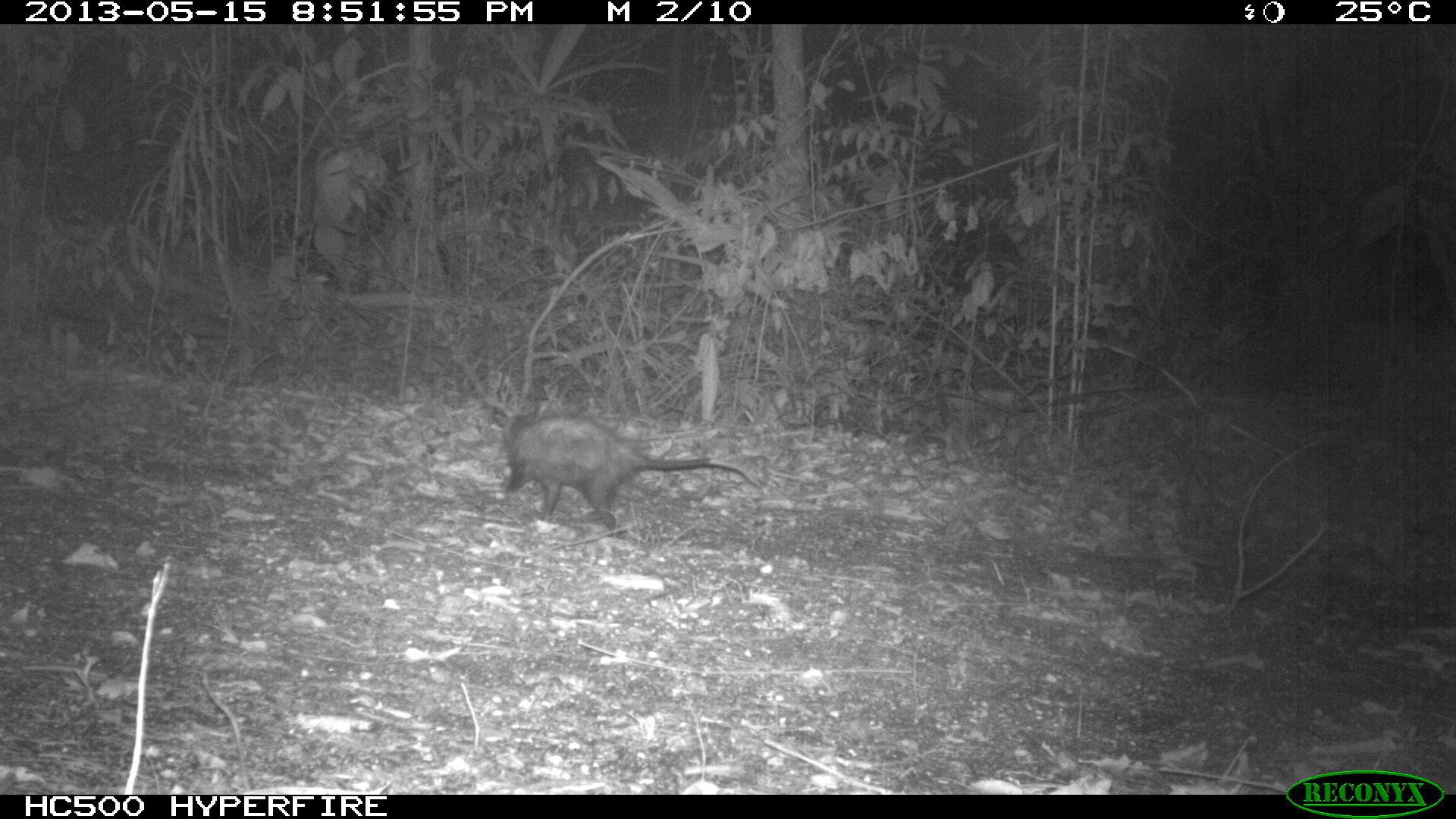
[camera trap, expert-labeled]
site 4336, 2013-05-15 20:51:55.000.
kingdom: Animalia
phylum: Chordata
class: Mammalia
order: Didelphimorphia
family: Didelphidae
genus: Didelphis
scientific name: Didelphis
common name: american opossums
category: didelphis sp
Didelphis sp (american opossums) (Didelphis), count 1.